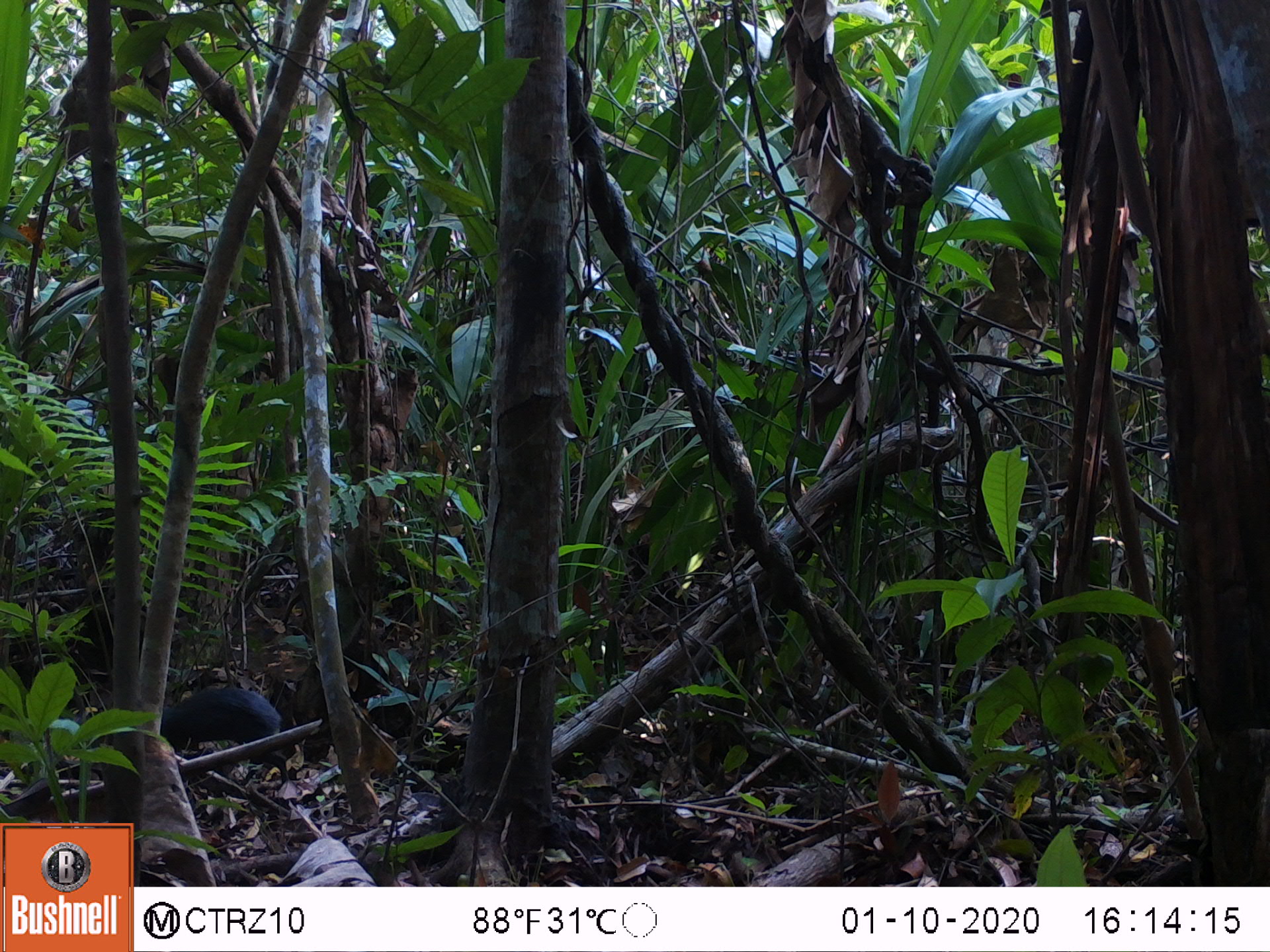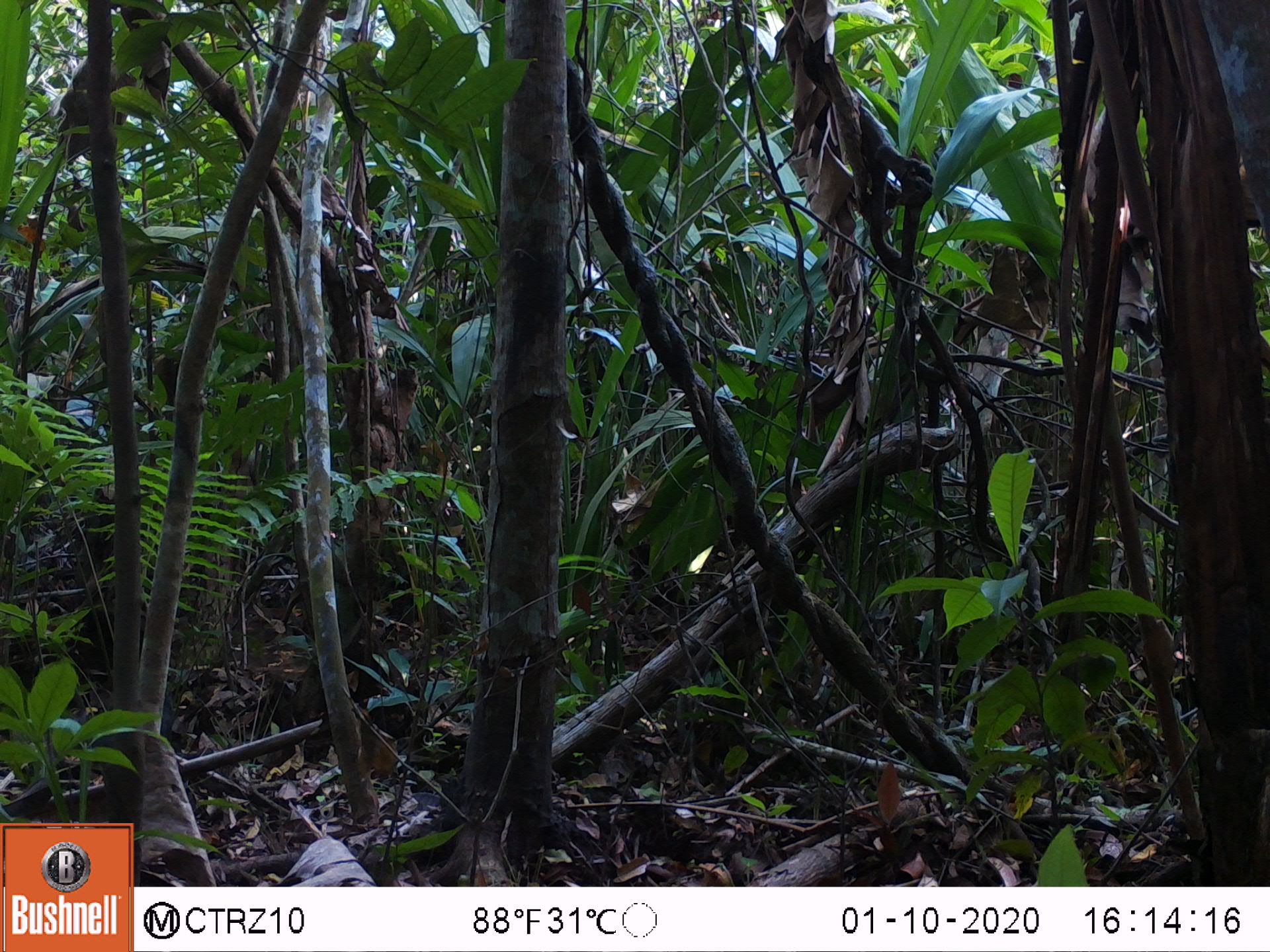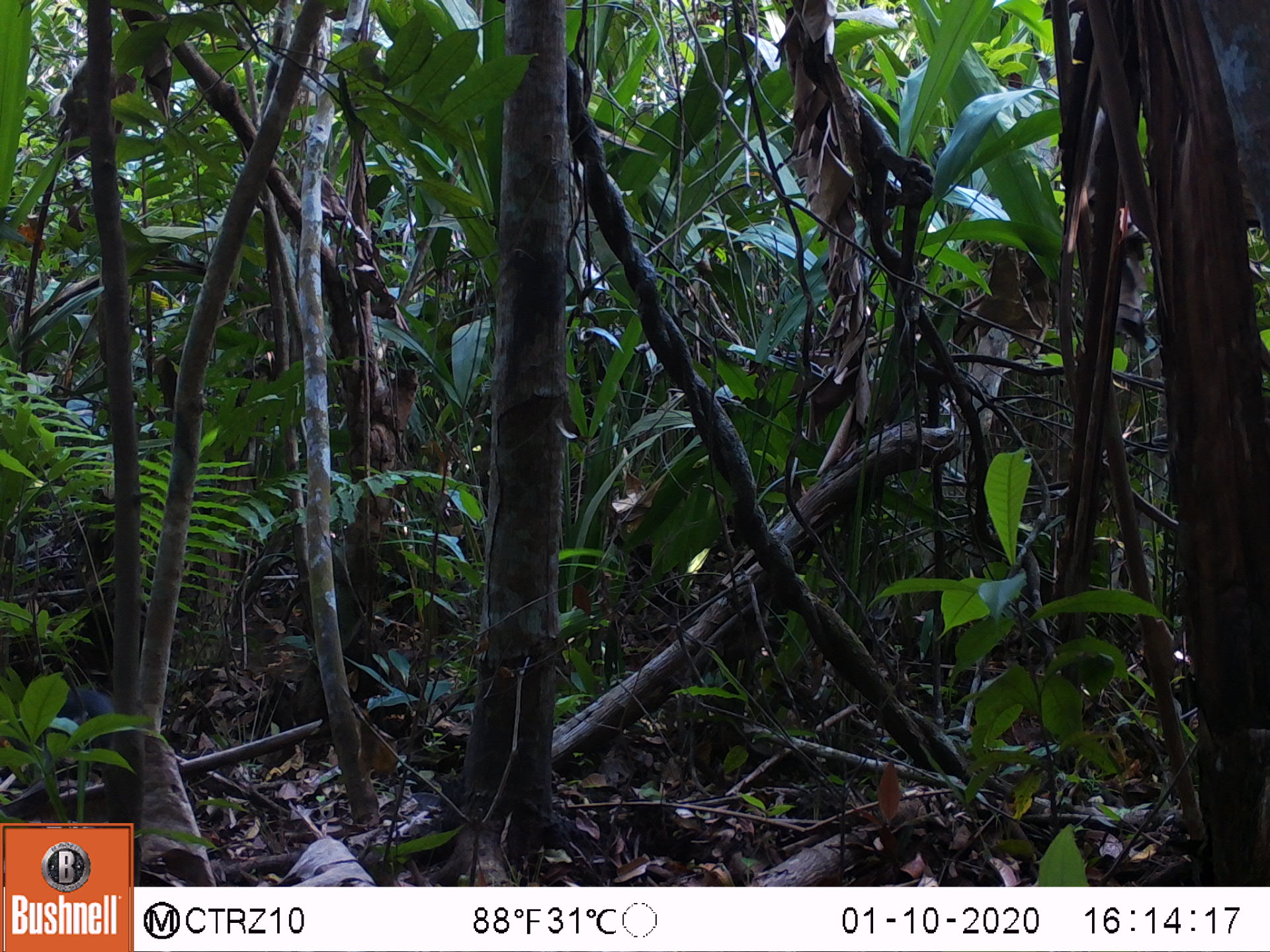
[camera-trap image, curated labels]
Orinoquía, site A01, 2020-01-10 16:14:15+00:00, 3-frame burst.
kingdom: Animalia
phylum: Chordata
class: Mammalia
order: Rodentia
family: Dasyproctidae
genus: Dasyprocta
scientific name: Dasyprocta fuliginosa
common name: black agouti